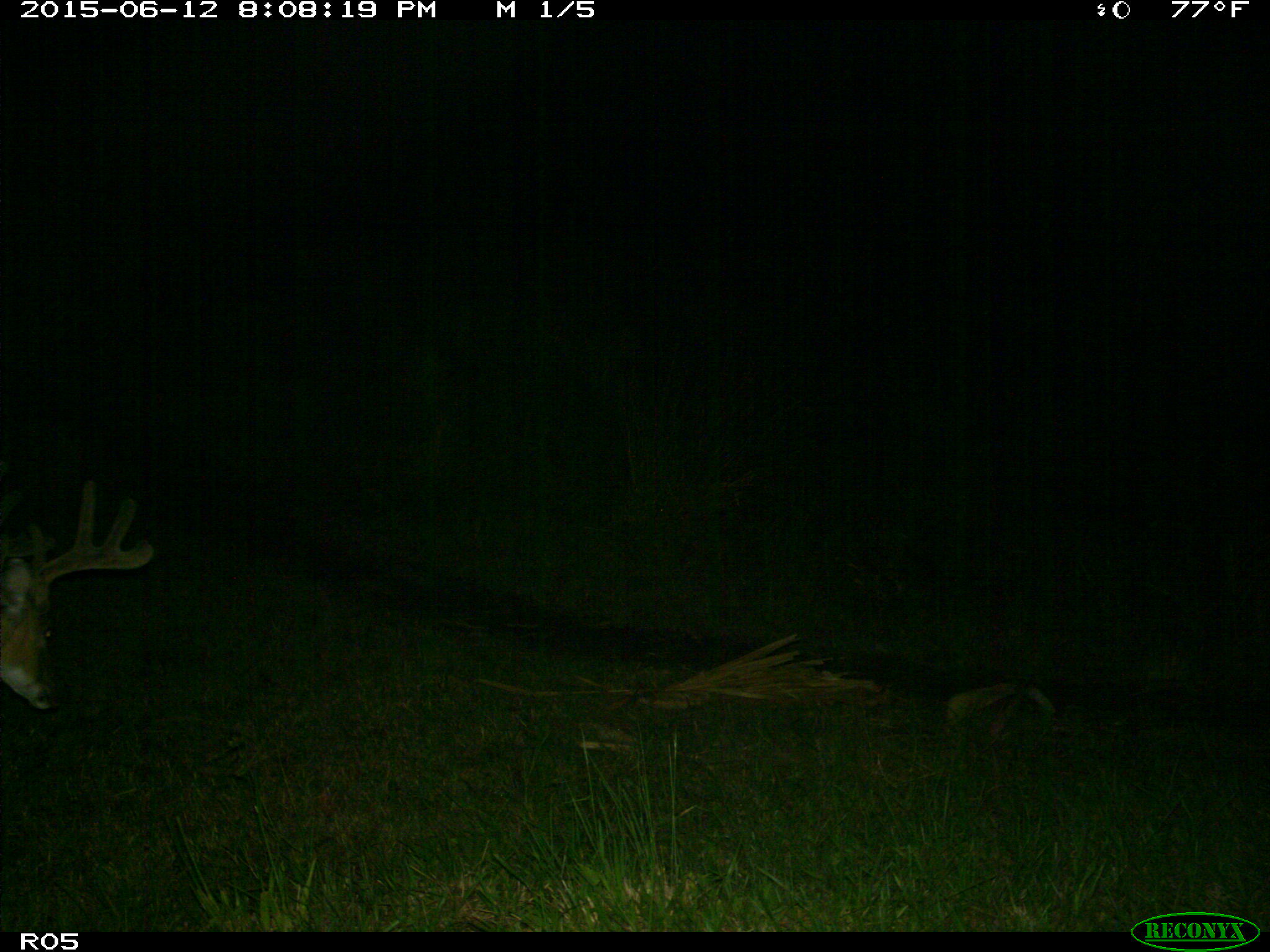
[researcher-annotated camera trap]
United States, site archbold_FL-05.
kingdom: Animalia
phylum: Chordata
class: Mammalia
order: Artiodactyla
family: Cervidae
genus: Odocoileus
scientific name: Odocoileus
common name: deer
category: unidentified deer